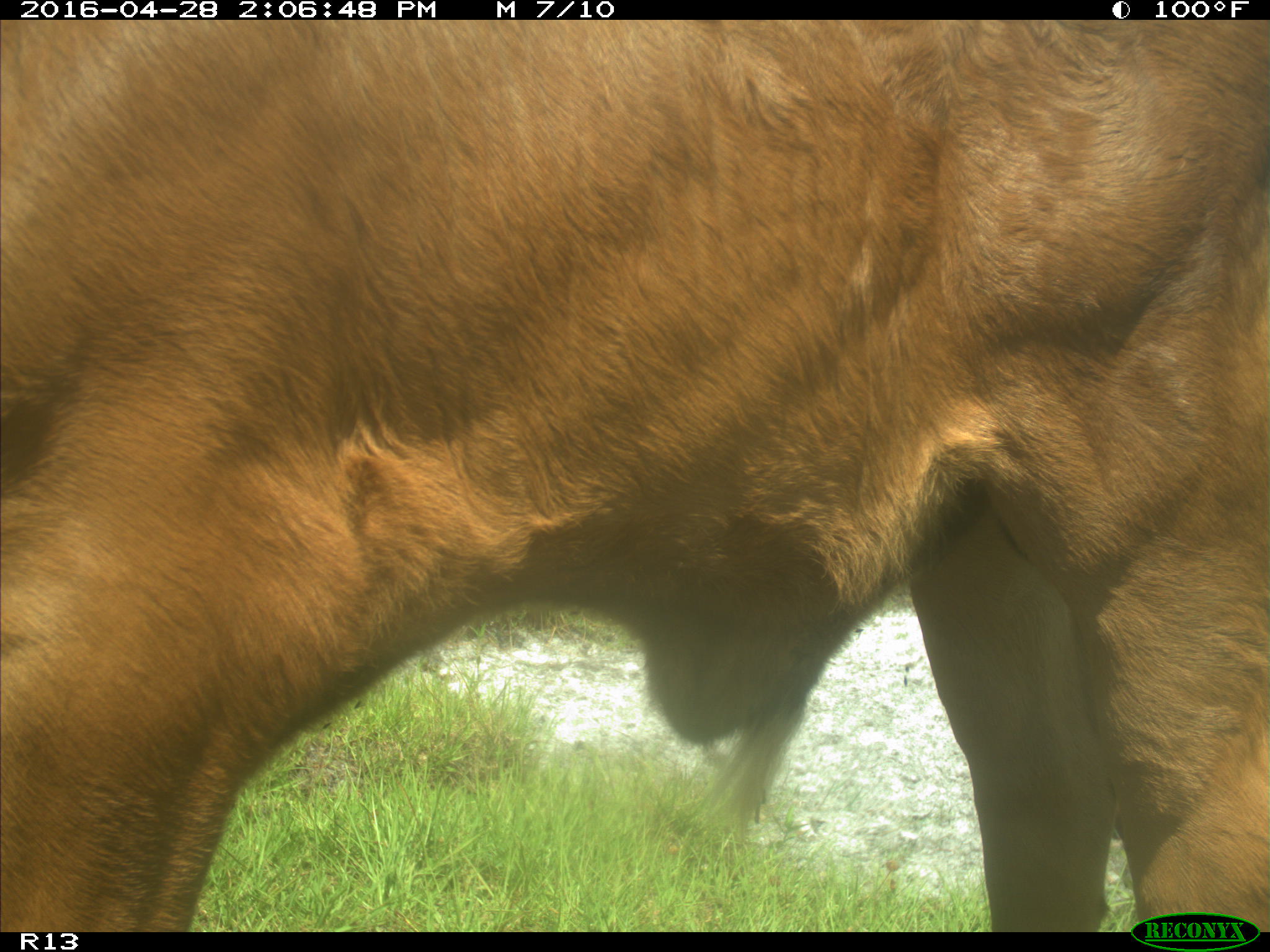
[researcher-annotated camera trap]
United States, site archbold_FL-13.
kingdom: Animalia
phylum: Chordata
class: Mammalia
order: Artiodactyla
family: Bovidae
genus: Bos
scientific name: Bos taurus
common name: domestic cow